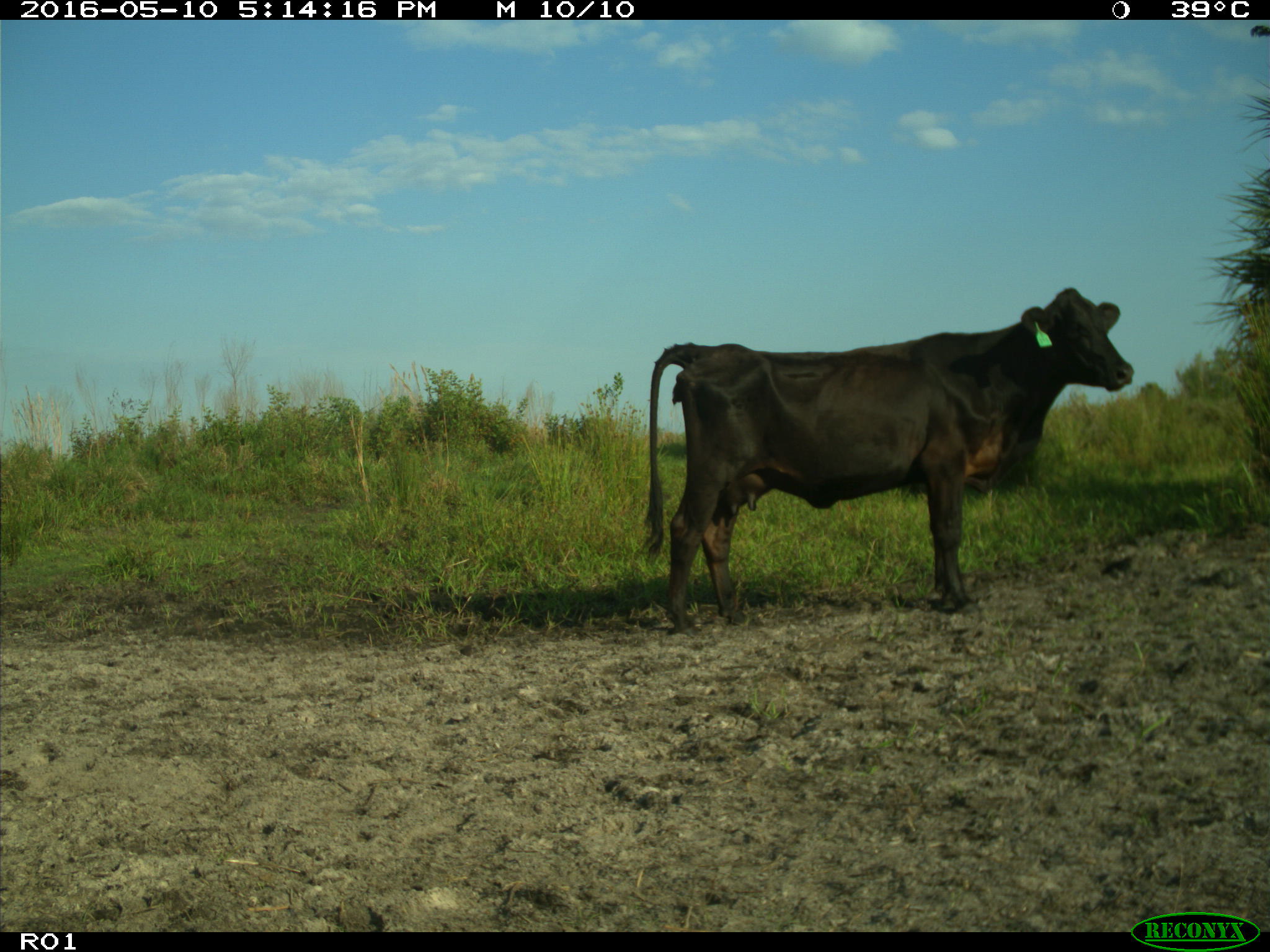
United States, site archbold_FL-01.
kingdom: Animalia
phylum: Chordata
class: Mammalia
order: Artiodactyla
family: Bovidae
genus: Bos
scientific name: Bos taurus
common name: domestic cow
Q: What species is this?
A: Bos taurus (domestic cow).